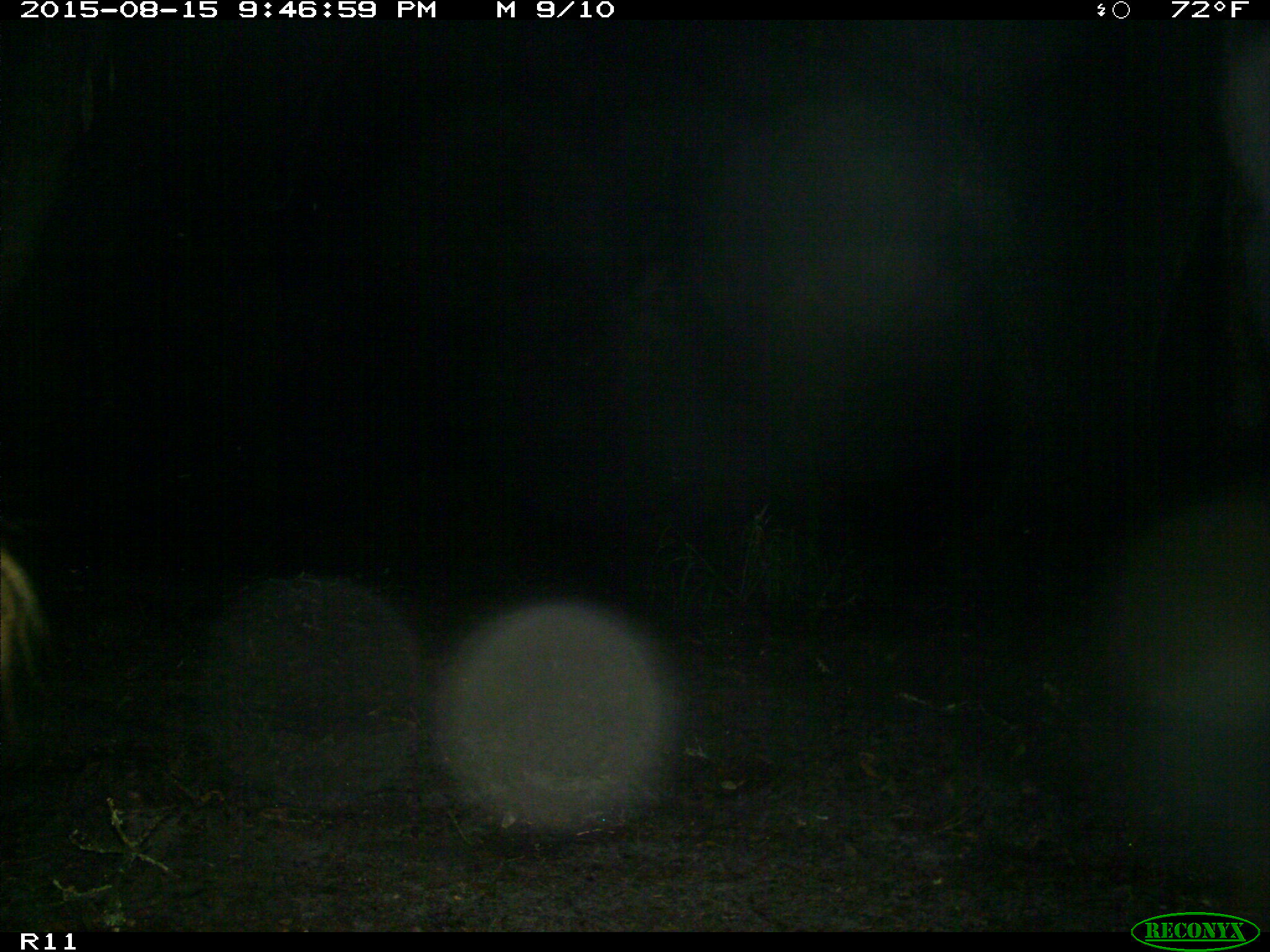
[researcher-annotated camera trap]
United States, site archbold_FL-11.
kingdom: Animalia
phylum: Chordata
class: Mammalia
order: Artiodactyla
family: Suidae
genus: Sus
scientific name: Sus scrofa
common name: wild boar